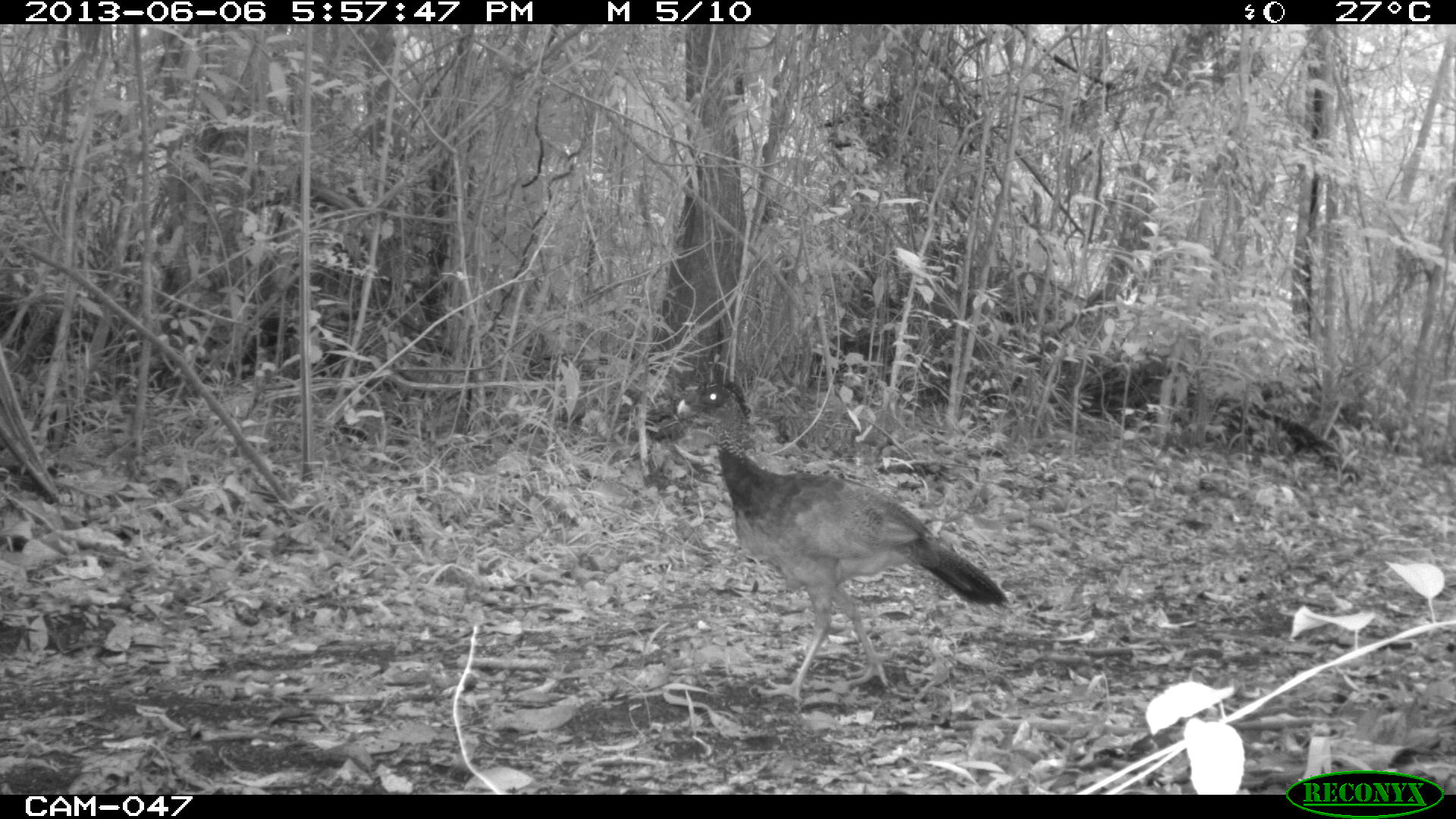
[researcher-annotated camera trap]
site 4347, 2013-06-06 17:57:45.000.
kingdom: Animalia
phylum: Chordata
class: Aves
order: Galliformes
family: Cracidae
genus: Crax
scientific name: Crax rubra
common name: great curassow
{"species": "Crax rubra (great curassow)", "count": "1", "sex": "female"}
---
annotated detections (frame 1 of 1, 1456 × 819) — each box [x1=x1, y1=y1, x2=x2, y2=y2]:
crax rubra: [x1=675, y1=378, x2=1008, y2=704]